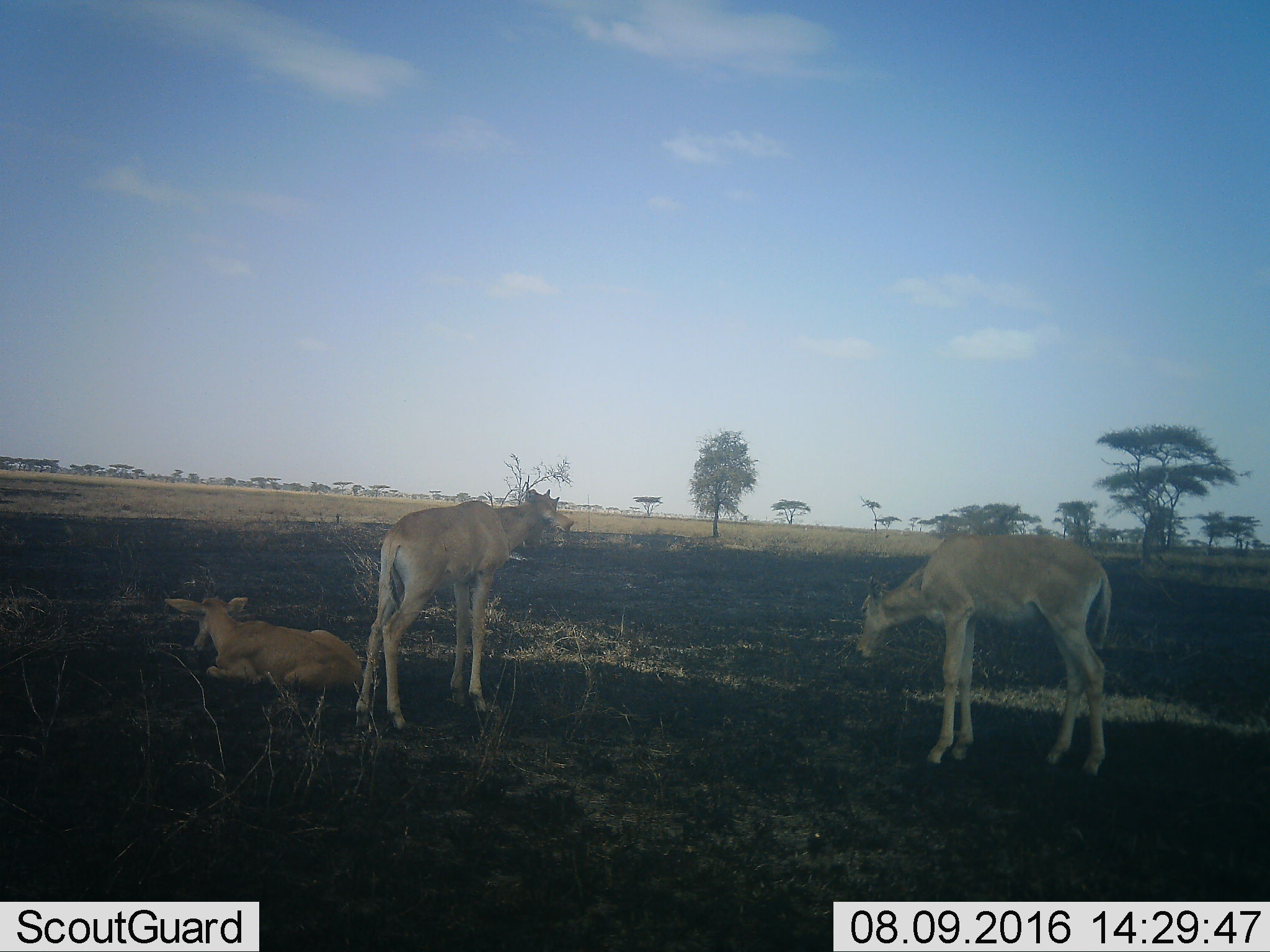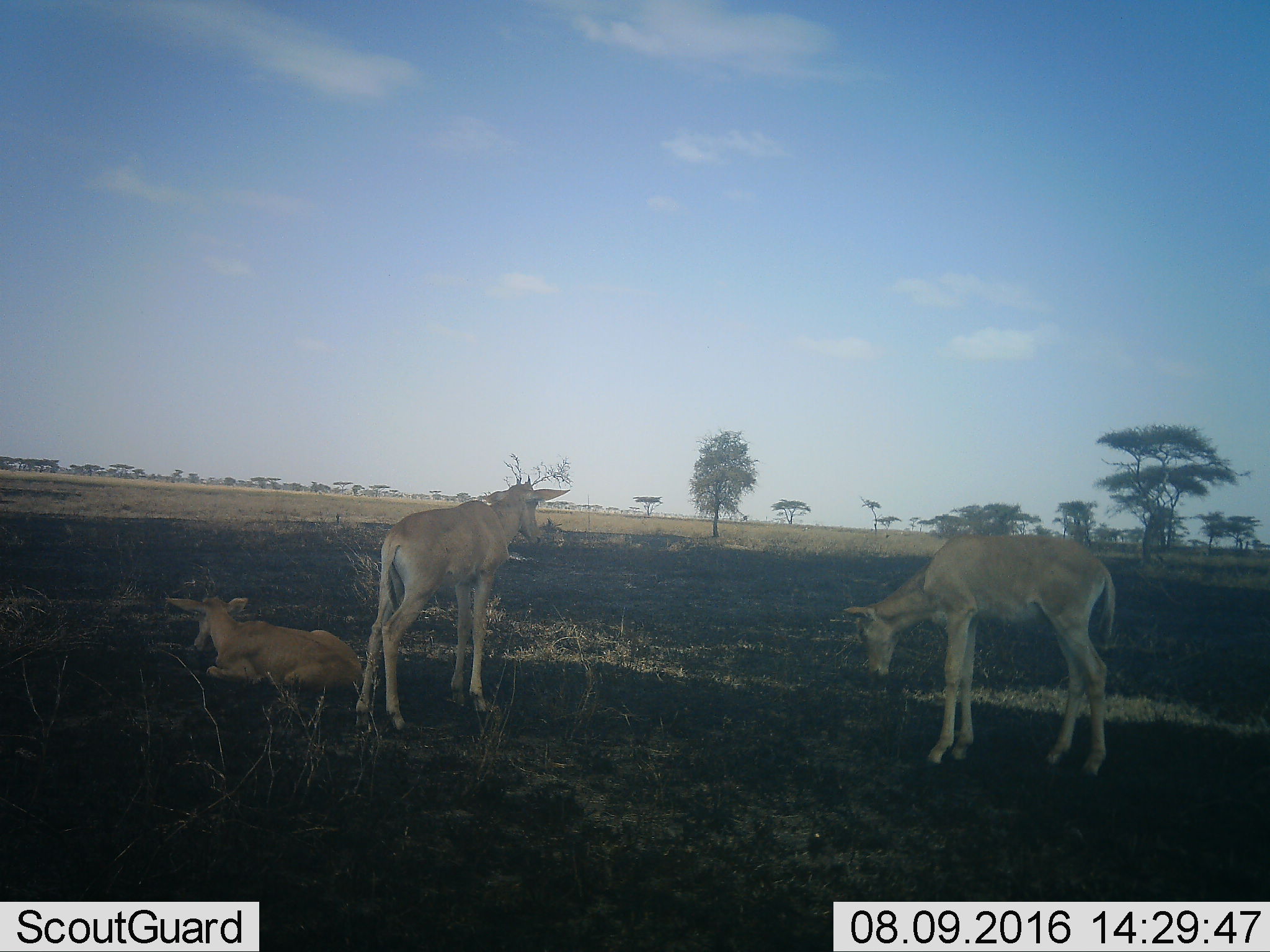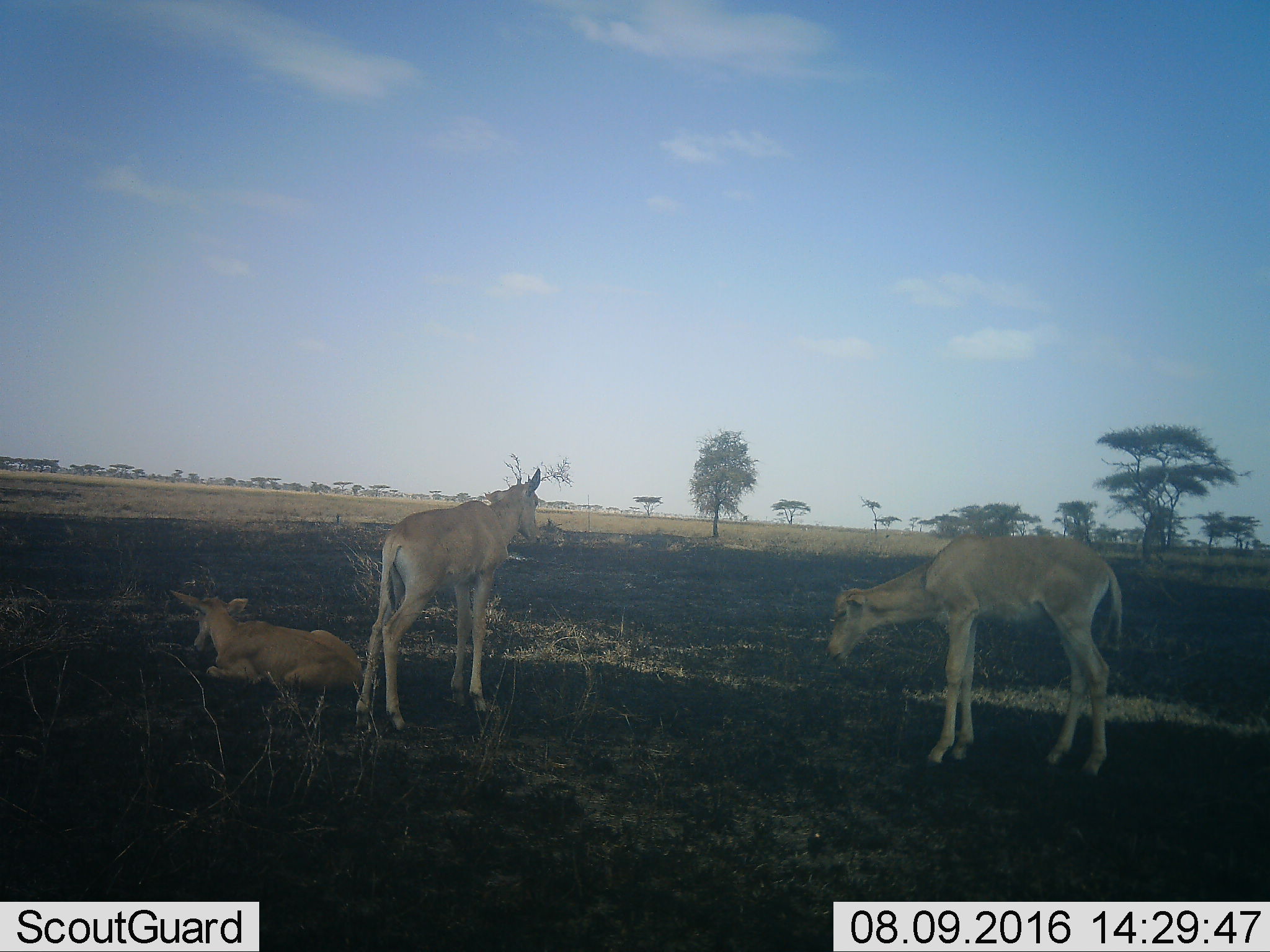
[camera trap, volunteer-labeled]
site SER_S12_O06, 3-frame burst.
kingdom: Animalia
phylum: Chordata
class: Mammalia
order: Artiodactyla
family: Bovidae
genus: Alcelaphus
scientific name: Alcelaphus buselaphus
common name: hartebeest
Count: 3.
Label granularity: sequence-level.